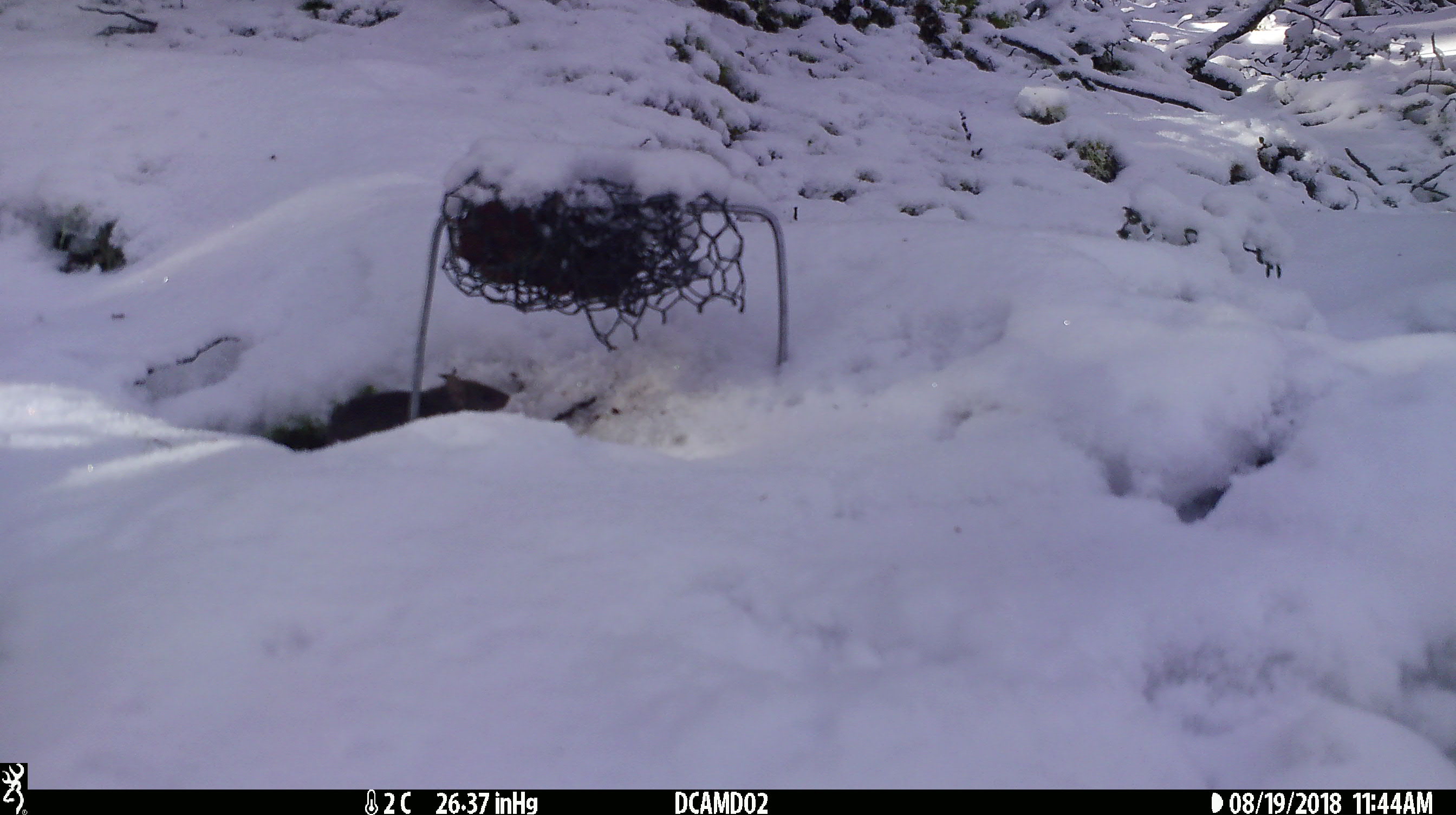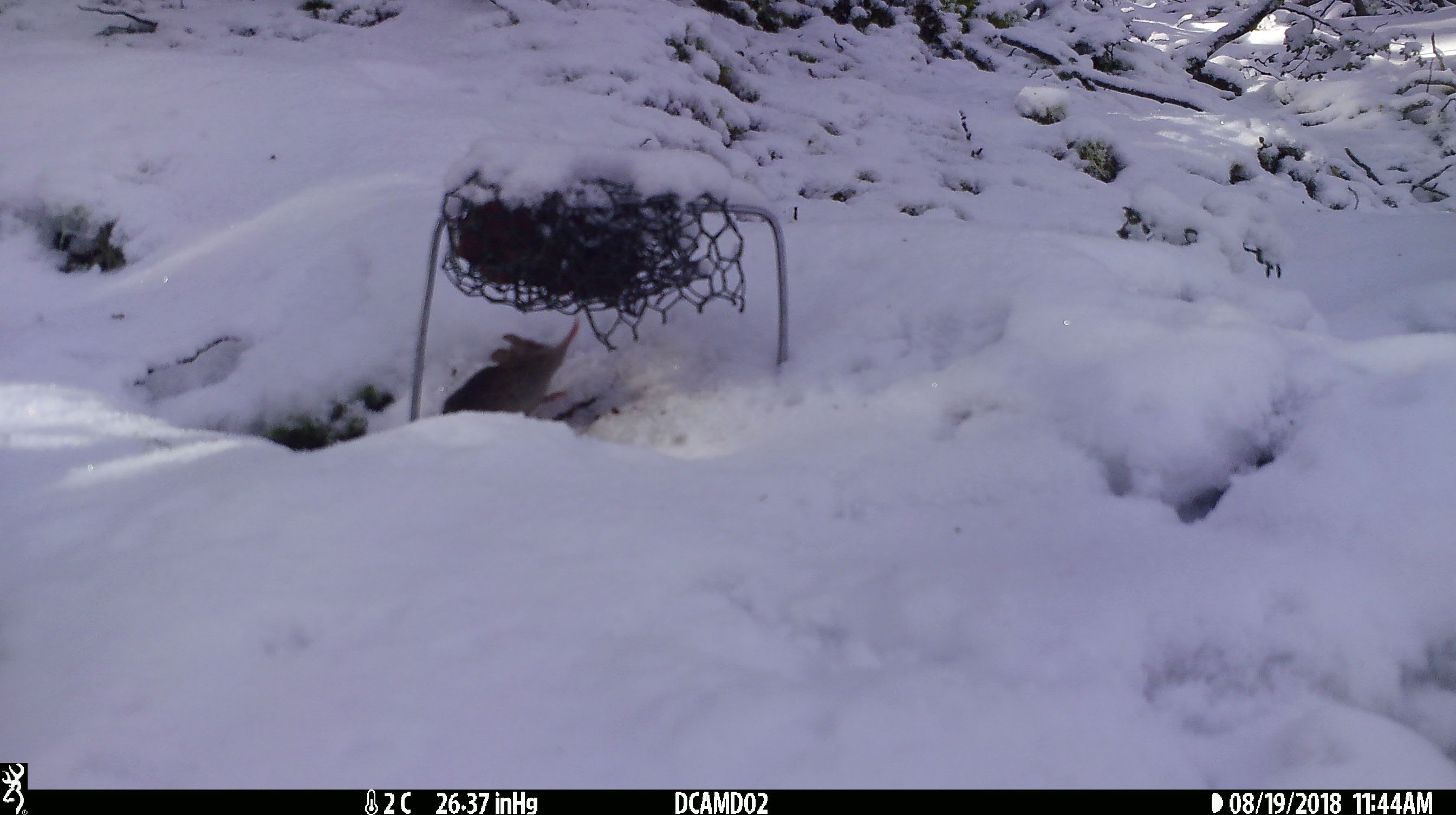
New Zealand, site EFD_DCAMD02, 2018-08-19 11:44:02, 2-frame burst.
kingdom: Animalia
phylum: Chordata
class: Mammalia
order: Rodentia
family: Muridae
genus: Mus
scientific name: Mus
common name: mouse